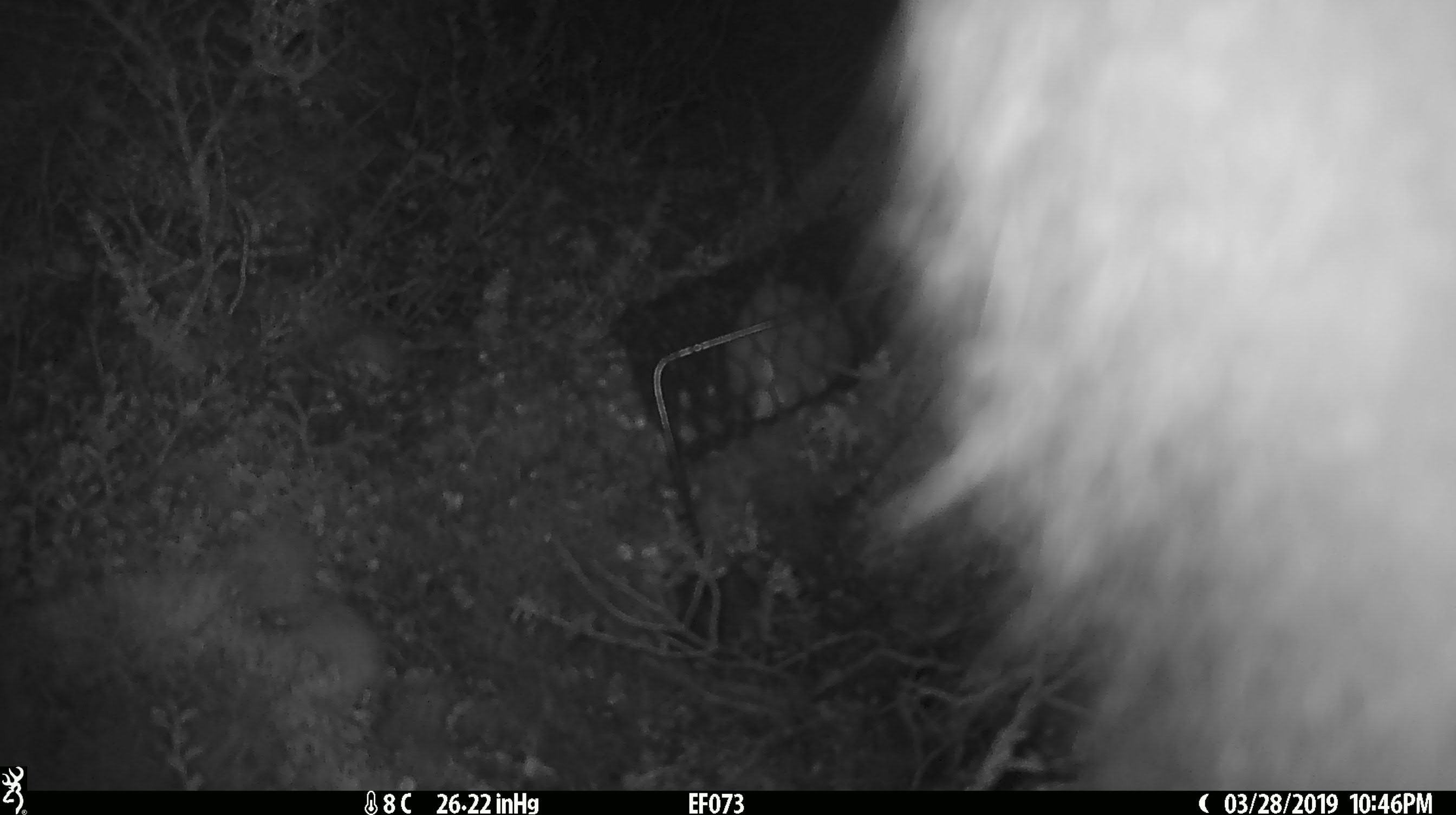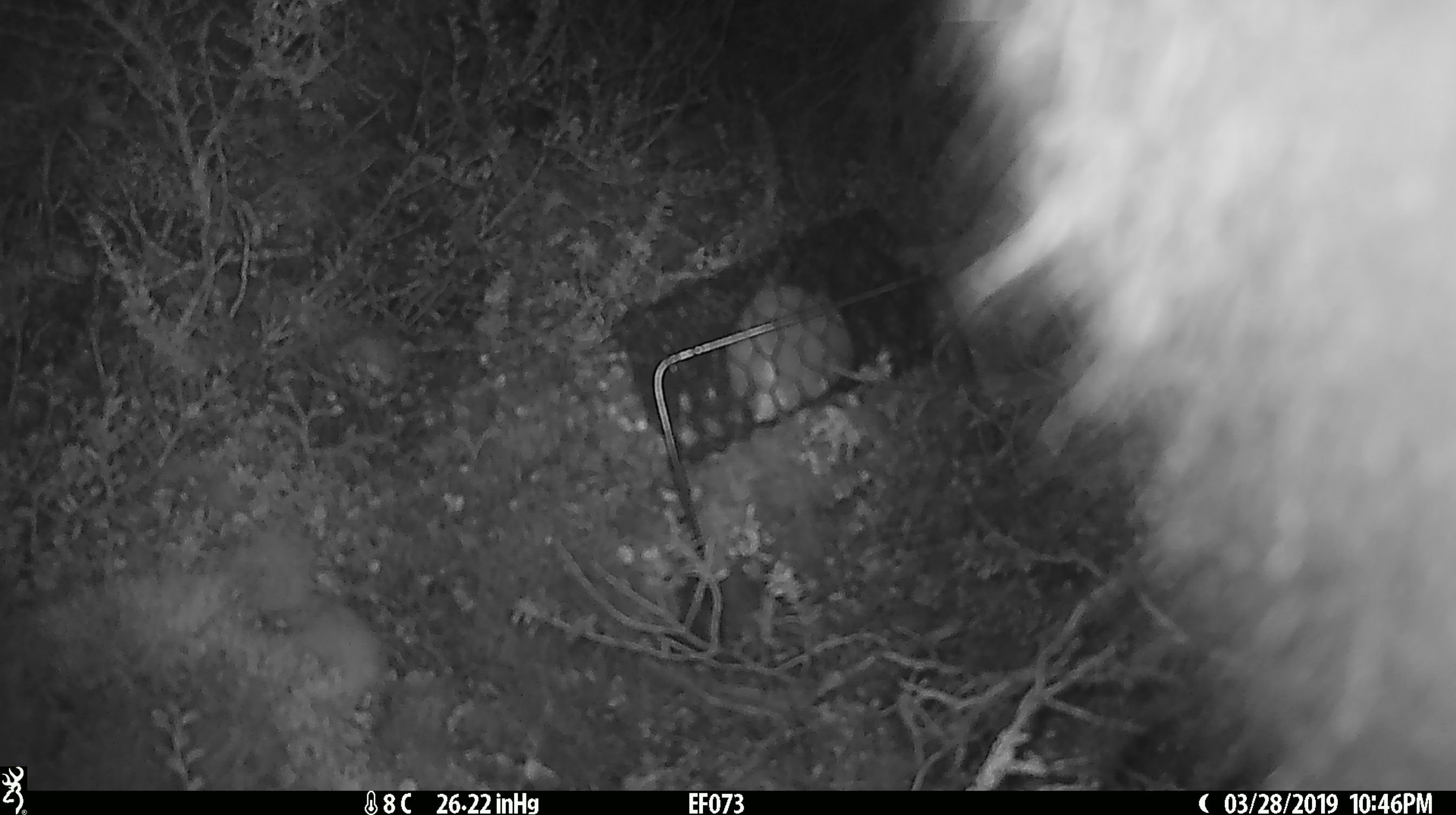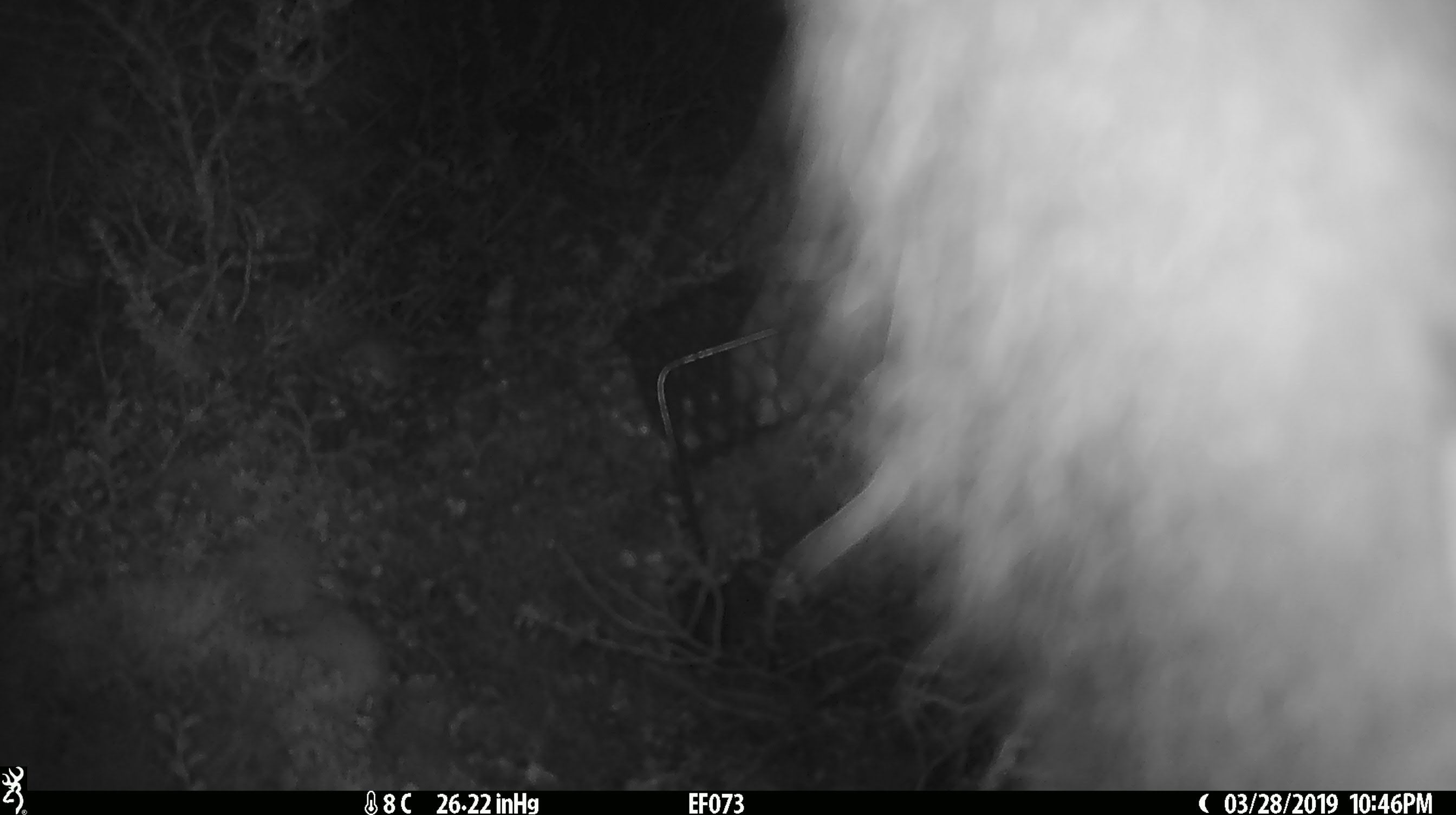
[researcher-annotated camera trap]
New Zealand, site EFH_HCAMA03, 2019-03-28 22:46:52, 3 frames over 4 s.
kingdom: Animalia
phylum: Chordata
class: Mammalia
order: Diprotodontia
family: Phalangeridae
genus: Trichosurus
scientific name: Trichosurus vulpecula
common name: common brushtail possum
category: possum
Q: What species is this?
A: Possum (common brushtail possum) (Trichosurus vulpecula).